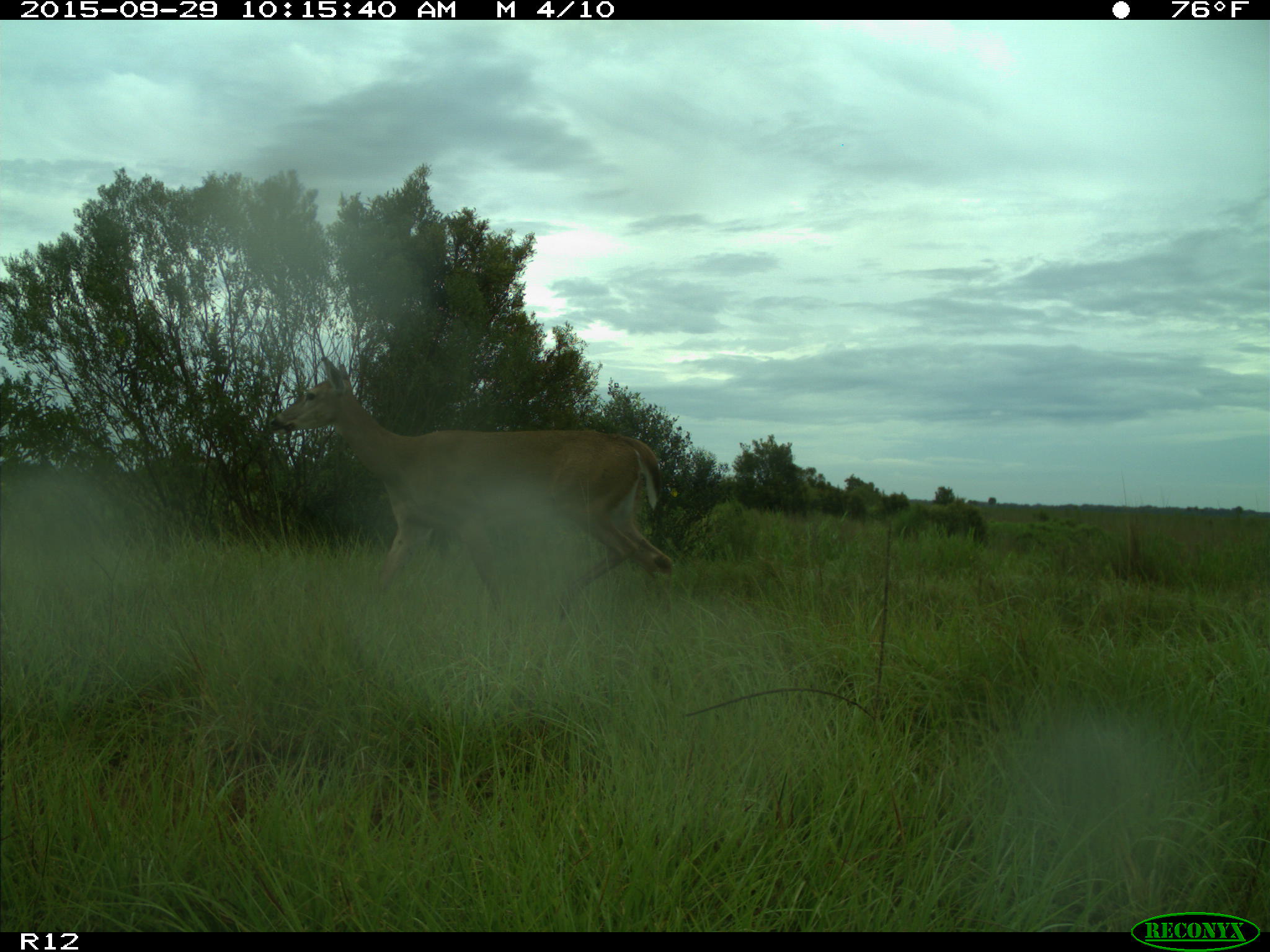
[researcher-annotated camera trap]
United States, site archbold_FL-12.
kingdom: Animalia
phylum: Chordata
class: Mammalia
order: Artiodactyla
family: Cervidae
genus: Odocoileus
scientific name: Odocoileus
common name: deer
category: unidentified deer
Unidentified deer (deer) (Odocoileus).